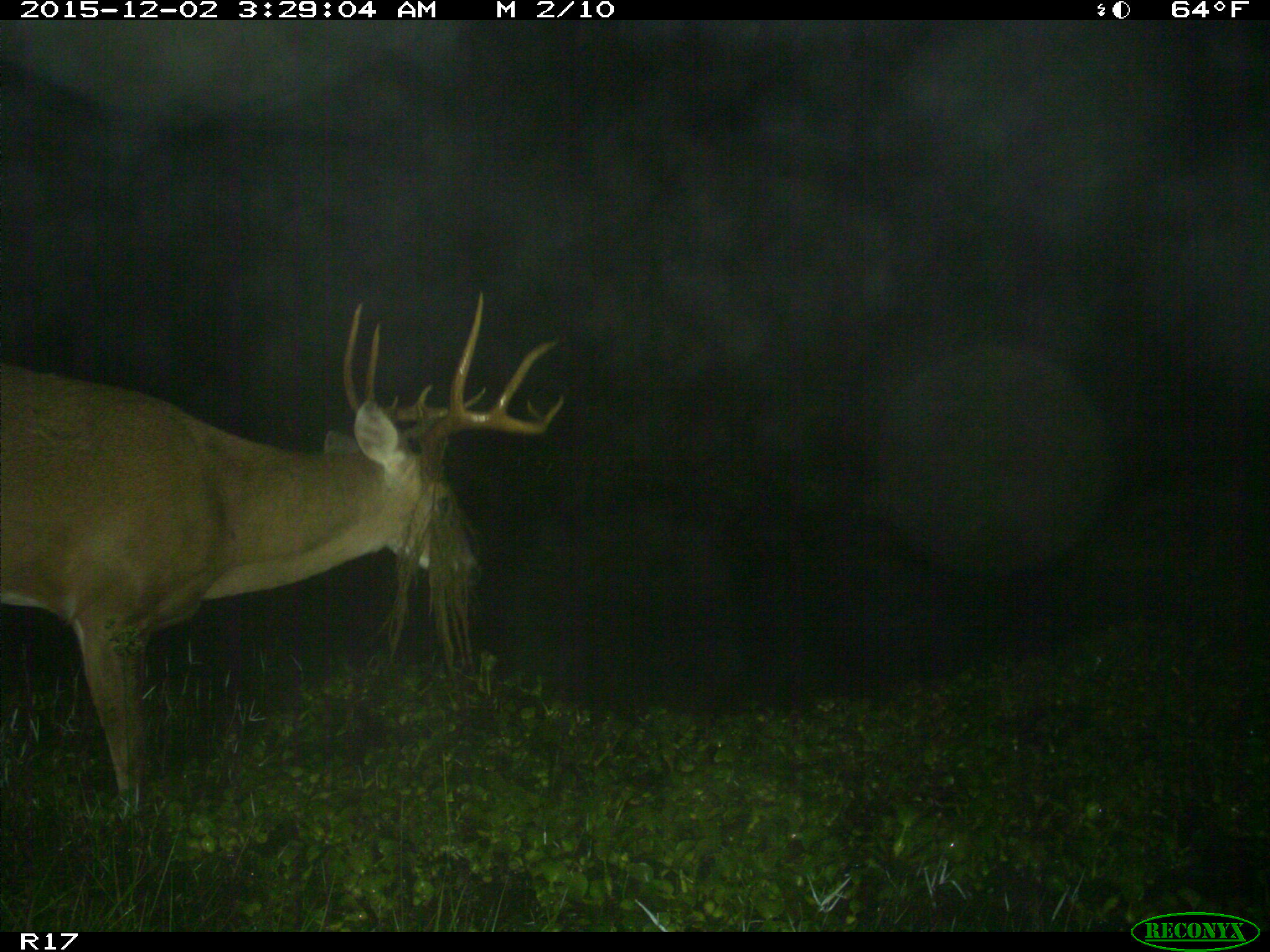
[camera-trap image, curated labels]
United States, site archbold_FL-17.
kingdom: Animalia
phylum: Chordata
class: Mammalia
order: Artiodactyla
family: Cervidae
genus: Odocoileus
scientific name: Odocoileus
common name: deer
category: unidentified deer